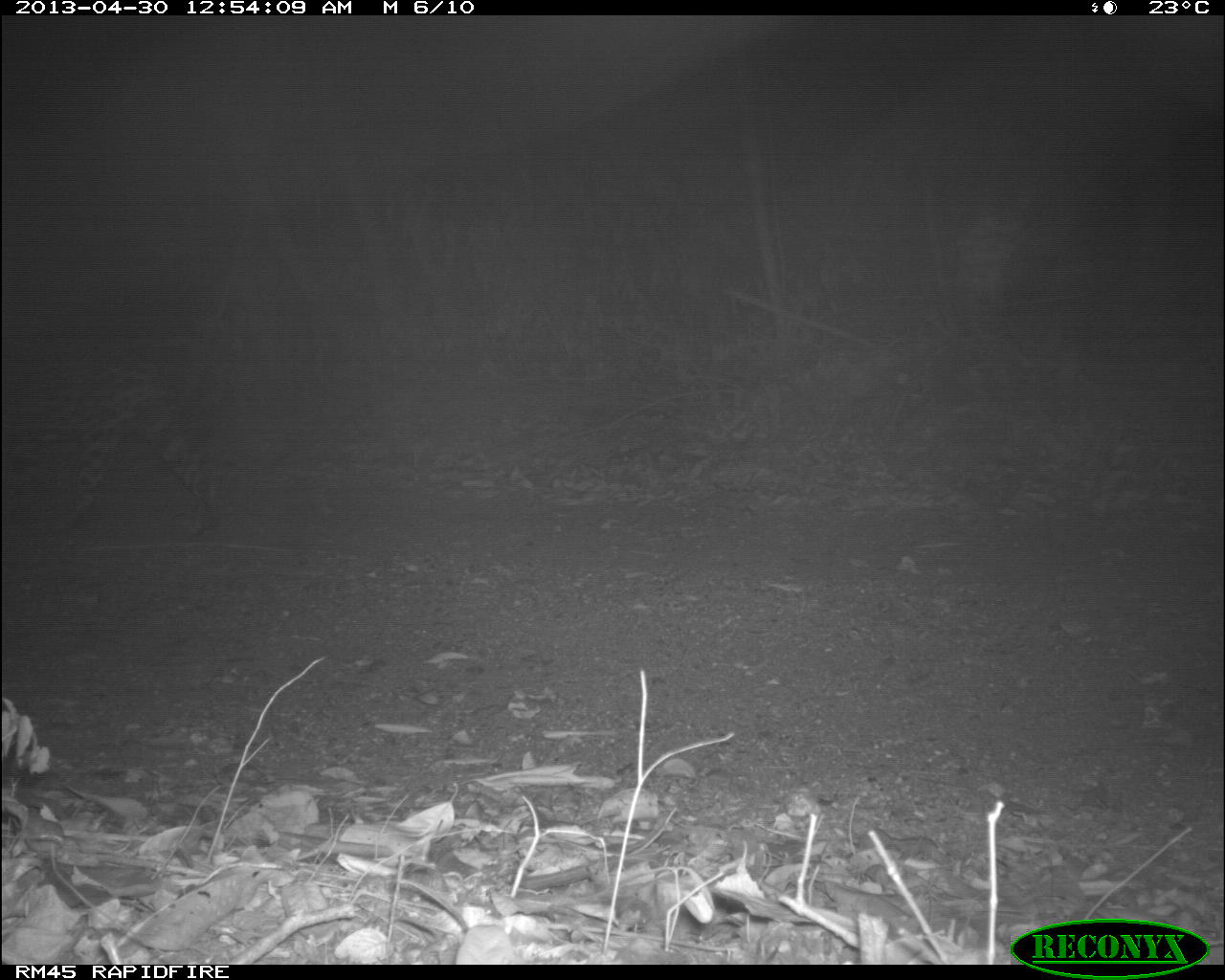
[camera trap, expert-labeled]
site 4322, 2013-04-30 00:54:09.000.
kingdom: Animalia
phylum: Chordata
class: Mammalia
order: Carnivora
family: Felidae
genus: Panthera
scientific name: Panthera onca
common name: jaguar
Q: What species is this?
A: Panthera onca (jaguar).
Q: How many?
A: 1.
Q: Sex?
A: Male.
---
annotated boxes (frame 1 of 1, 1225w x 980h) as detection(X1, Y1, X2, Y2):
panthera onca: detection(0, 316, 240, 548)